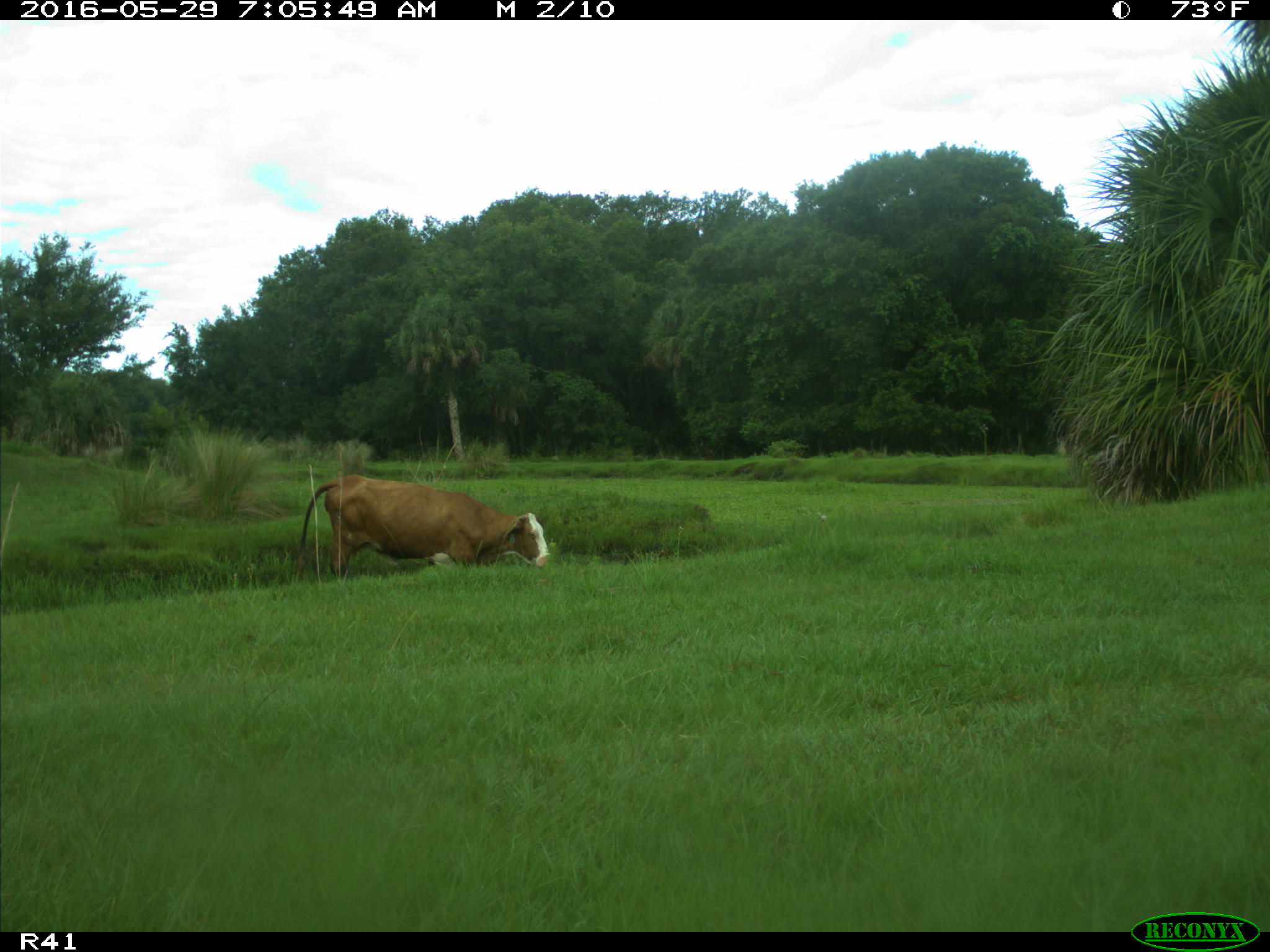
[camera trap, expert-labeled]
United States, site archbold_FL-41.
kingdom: Animalia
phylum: Chordata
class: Mammalia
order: Artiodactyla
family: Bovidae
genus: Bos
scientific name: Bos taurus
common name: domestic cow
Bos taurus (domestic cow).